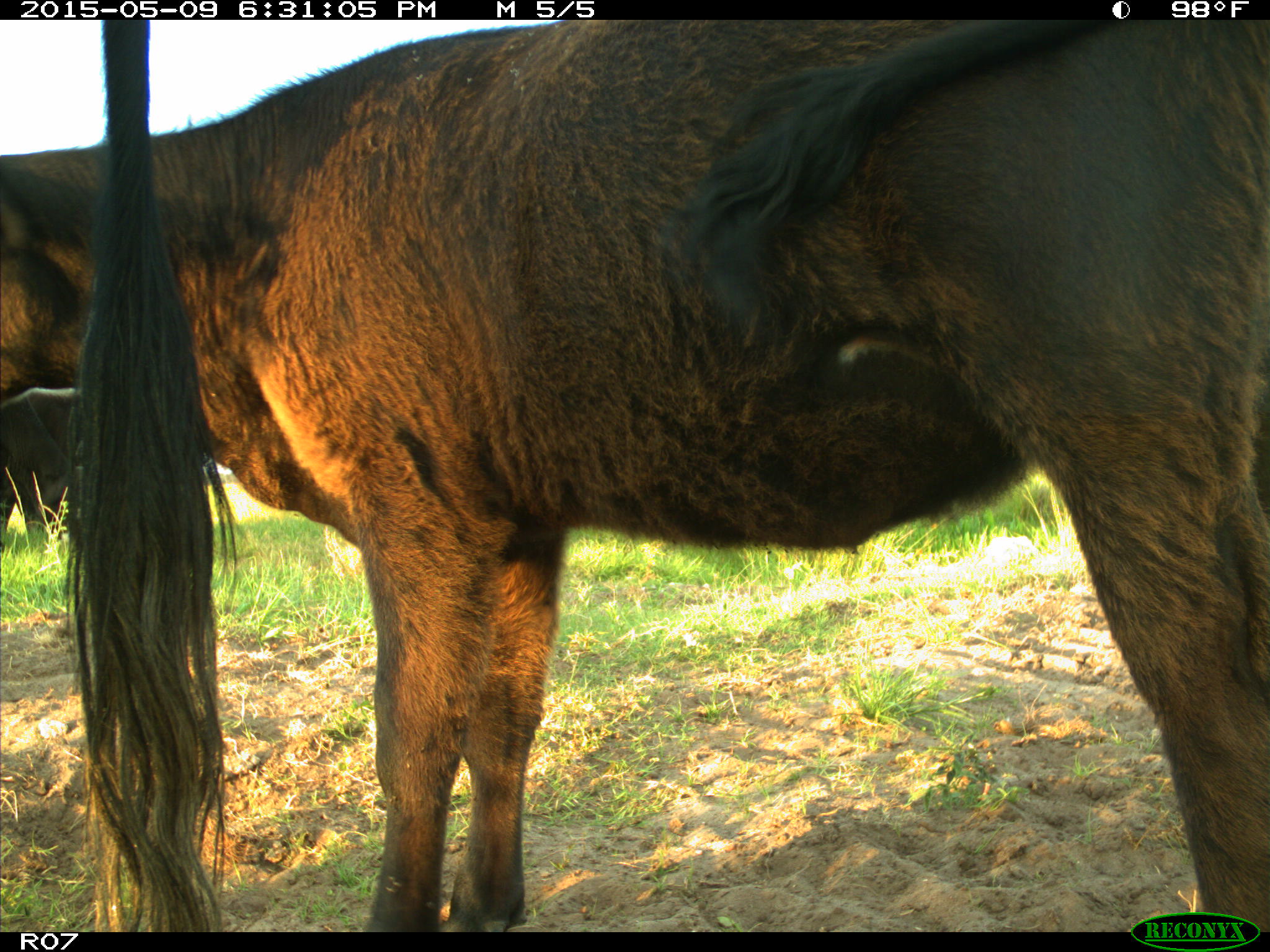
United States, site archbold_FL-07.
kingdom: Animalia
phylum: Chordata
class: Mammalia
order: Artiodactyla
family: Bovidae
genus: Bos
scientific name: Bos taurus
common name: domestic cow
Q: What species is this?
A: Bos taurus (domestic cow).